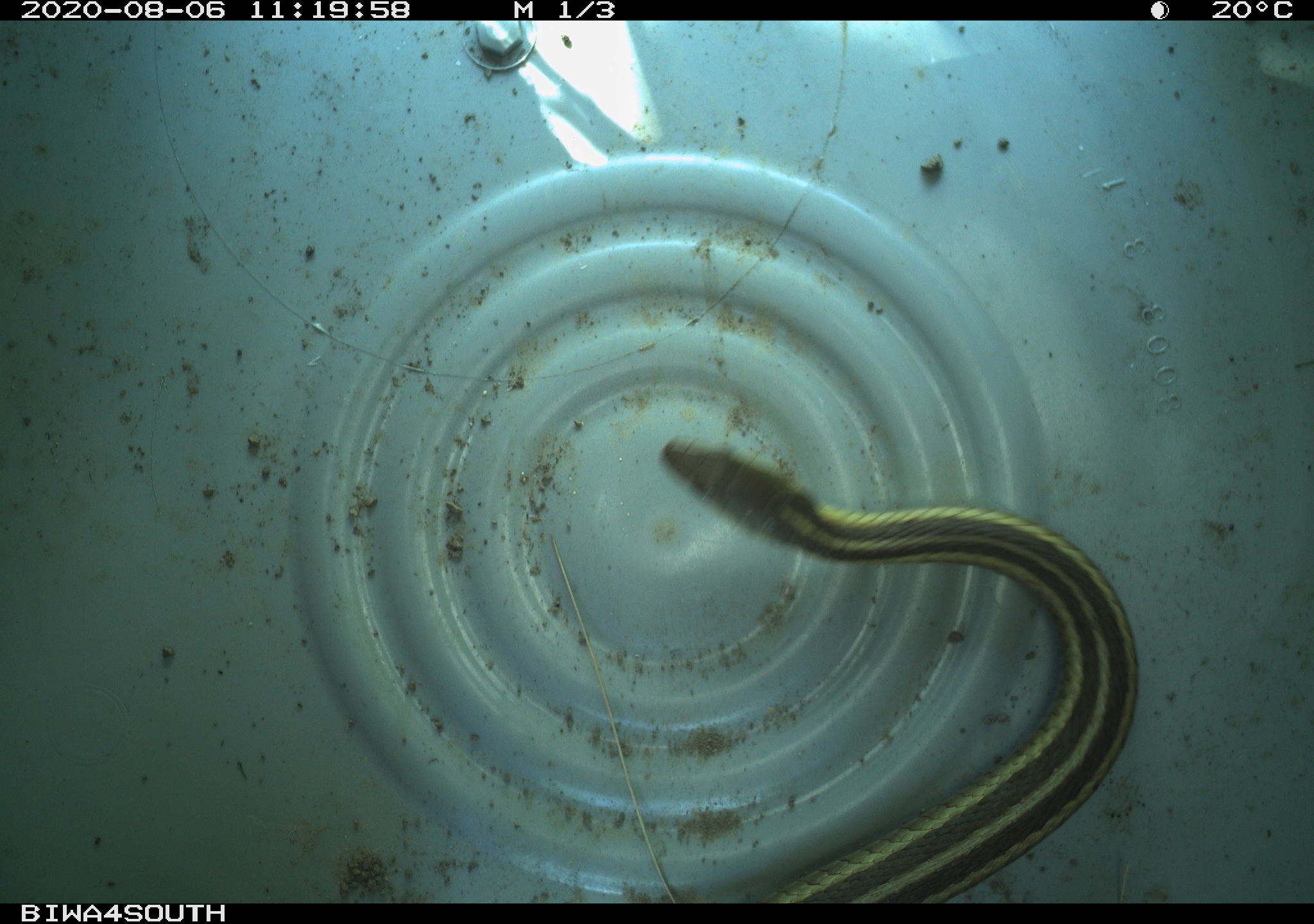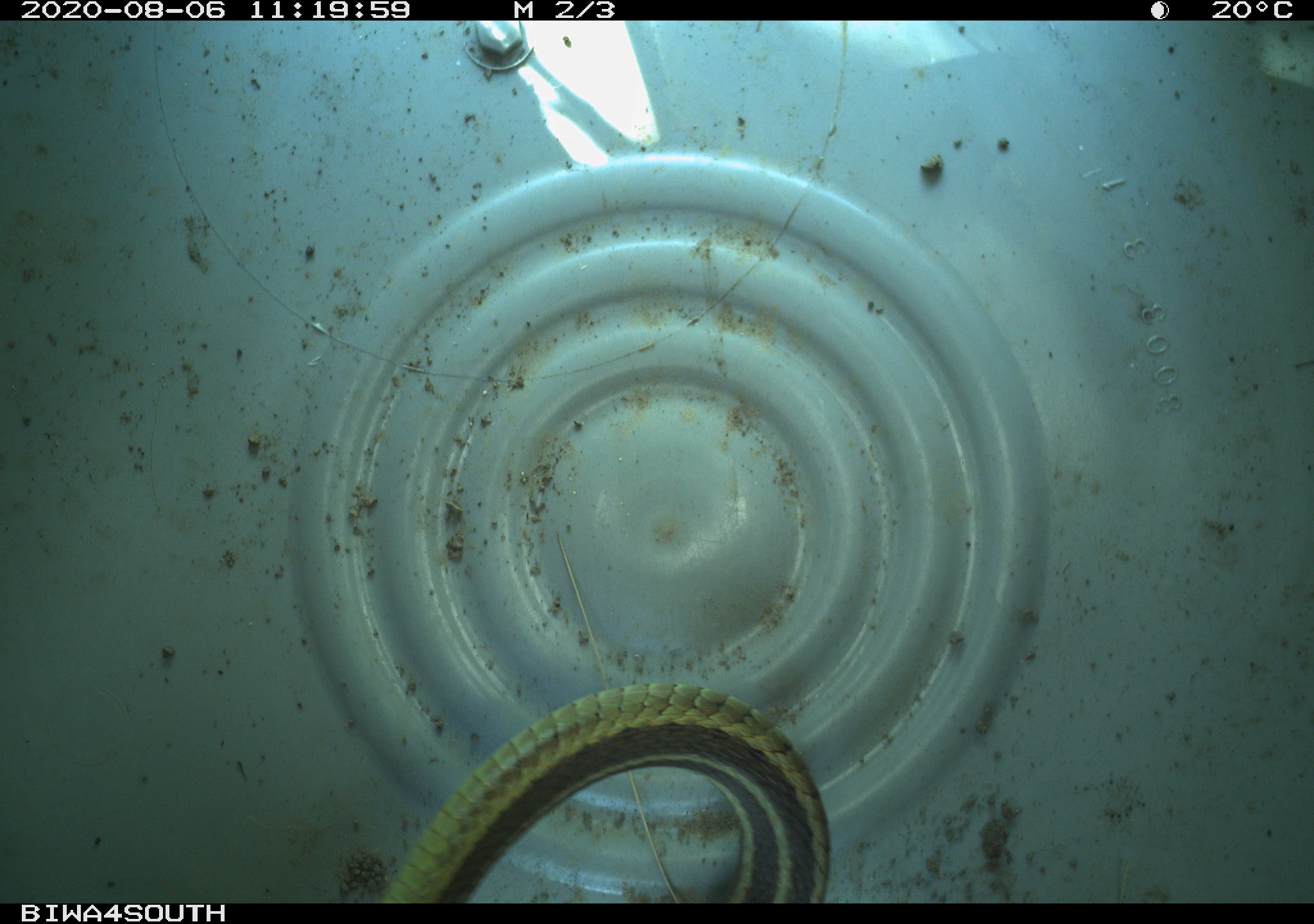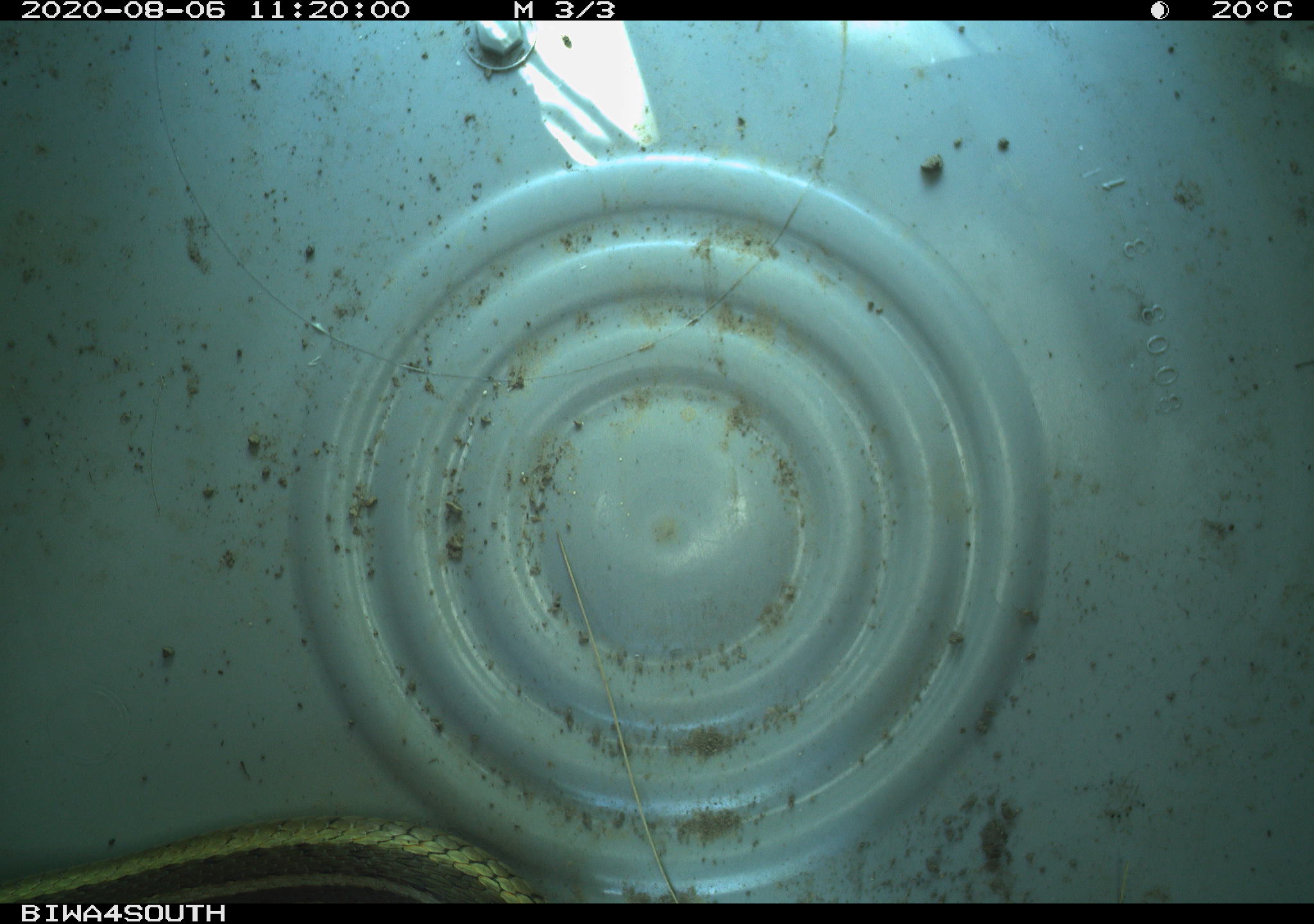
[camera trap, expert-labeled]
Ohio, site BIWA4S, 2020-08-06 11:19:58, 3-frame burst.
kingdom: Animalia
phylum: Chordata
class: Reptilia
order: Squamata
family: Colubridae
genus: Thamnophis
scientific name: Thamnophis sirtalis sirtalis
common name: eastern gartersnake